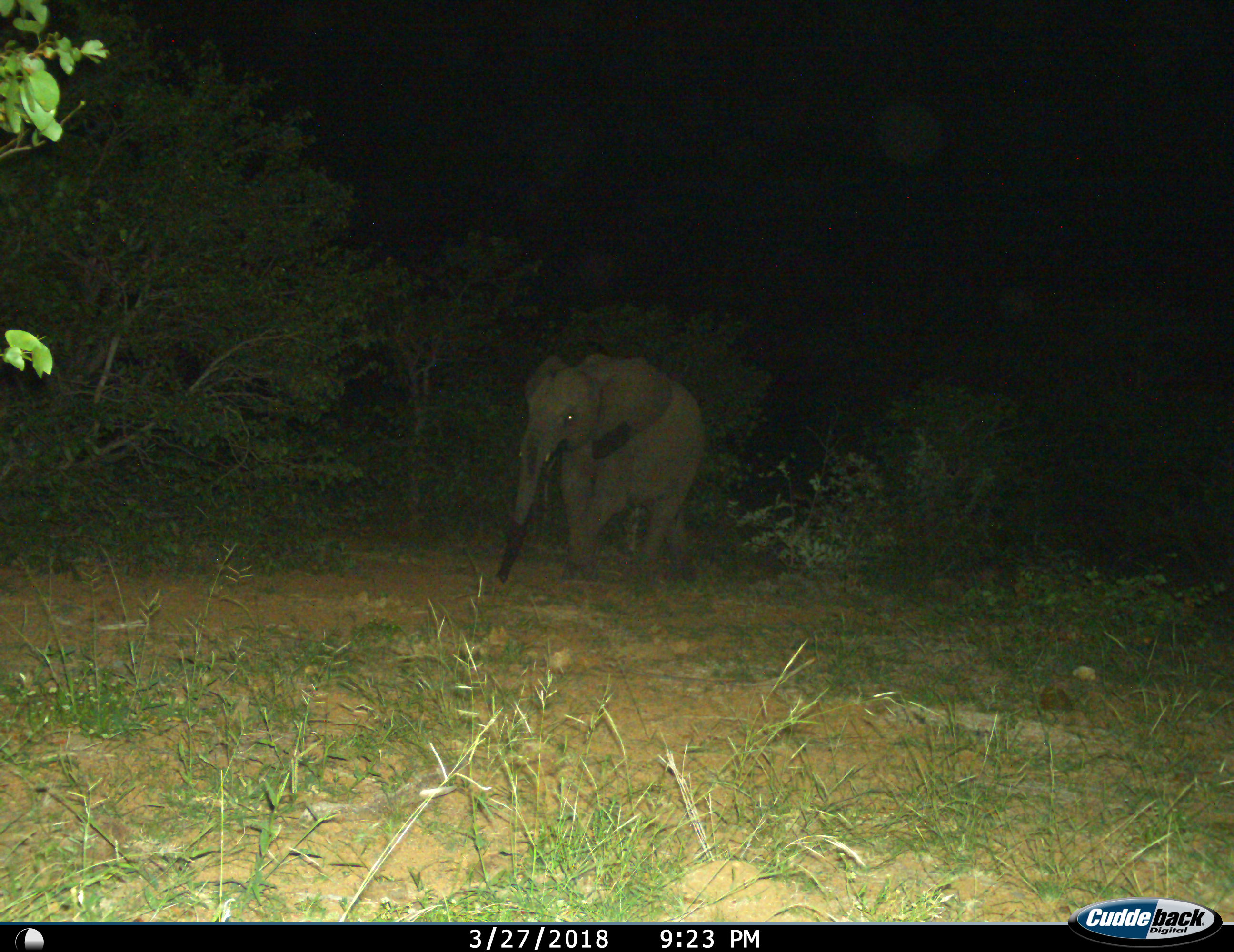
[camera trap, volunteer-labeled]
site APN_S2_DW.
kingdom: Animalia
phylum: Chordata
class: Mammalia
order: Proboscidea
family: Elephantidae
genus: Loxodonta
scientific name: Loxodonta africana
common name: african bush elephant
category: elephant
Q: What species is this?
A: Elephant (african bush elephant) (Loxodonta africana).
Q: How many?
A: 1.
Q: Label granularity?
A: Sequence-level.